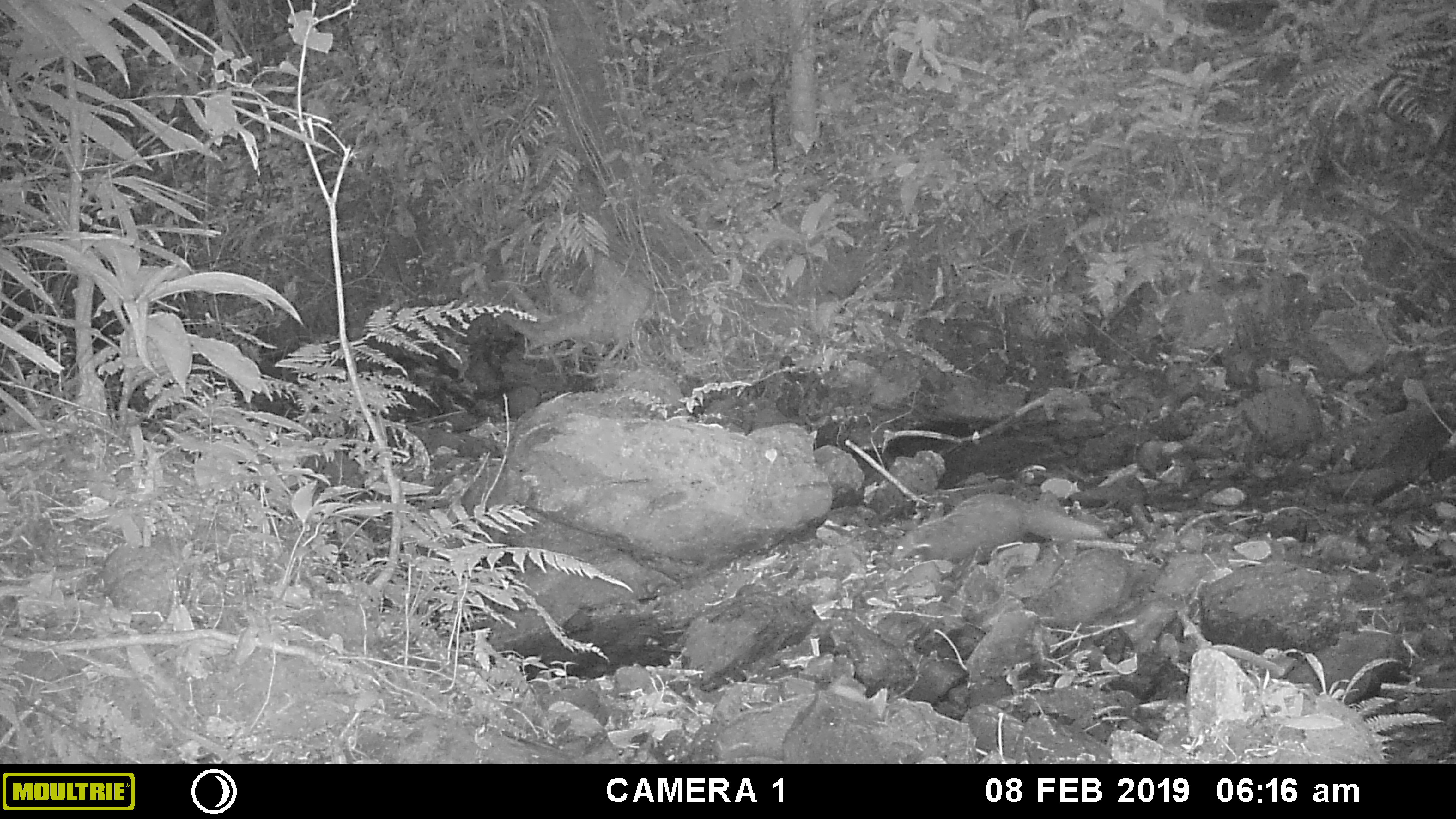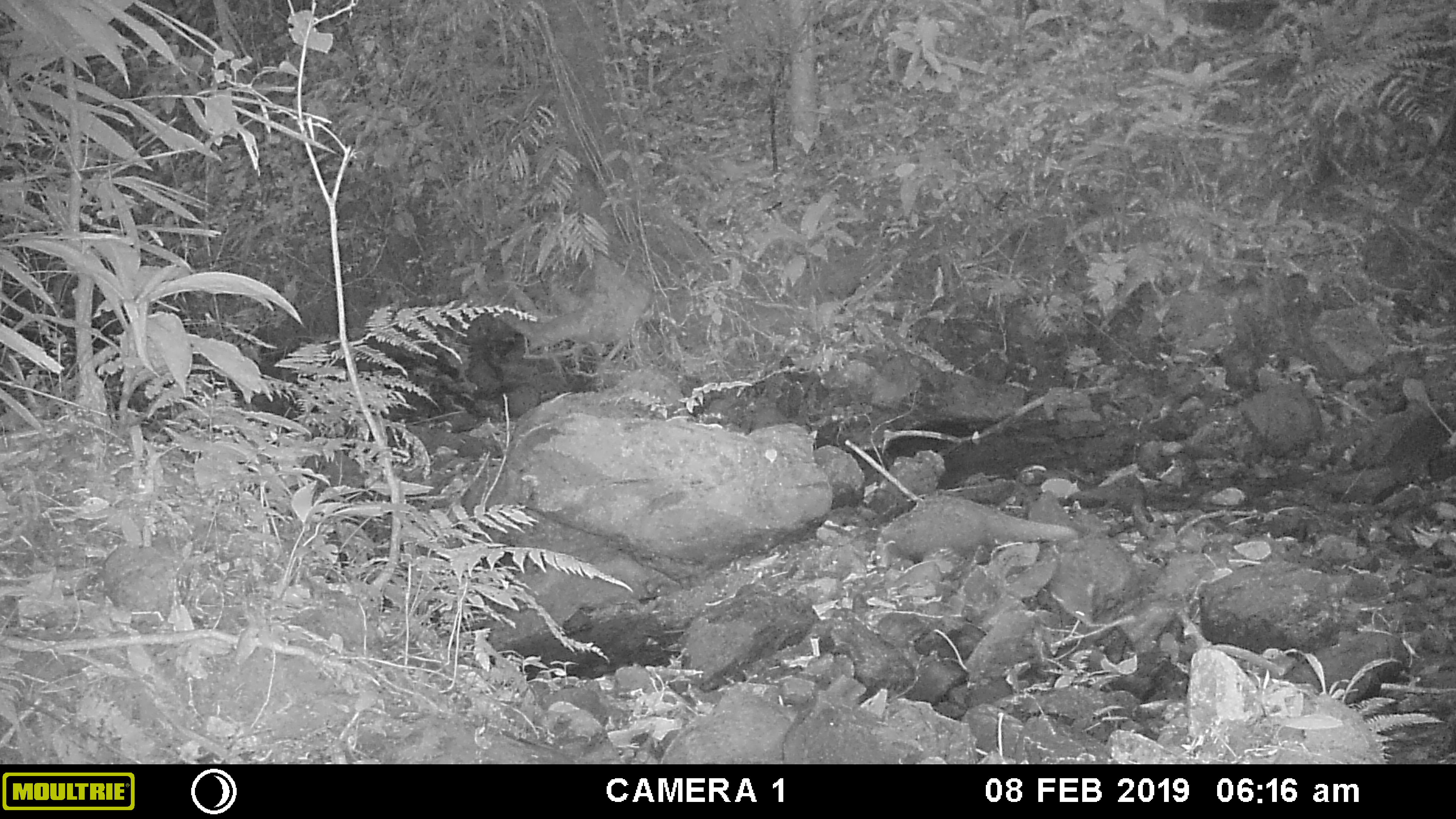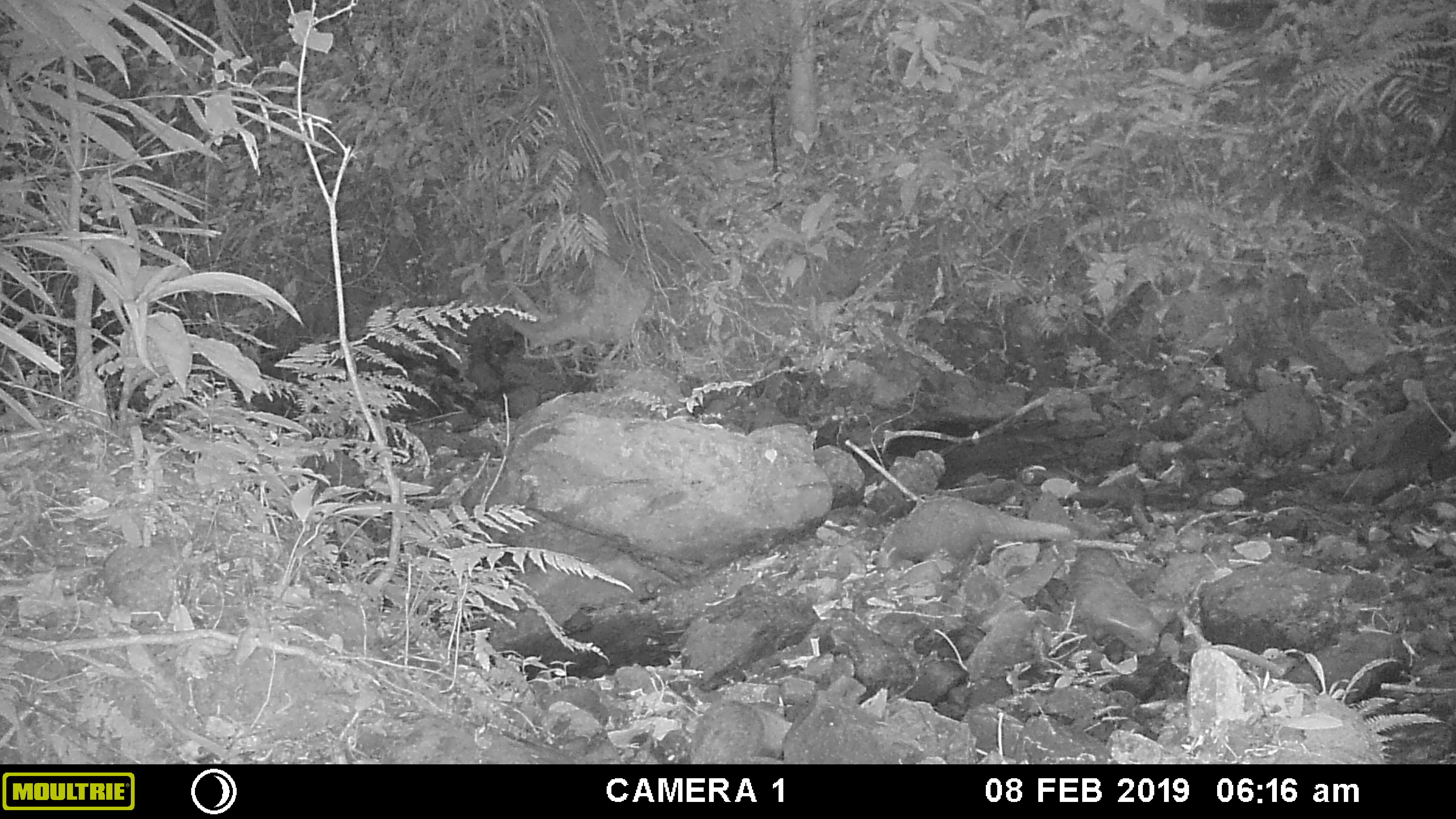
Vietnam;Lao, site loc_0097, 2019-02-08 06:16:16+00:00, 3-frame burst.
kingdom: Animalia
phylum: Chordata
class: Mammalia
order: Carnivora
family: Herpestidae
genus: Urva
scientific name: Urva urva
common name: crab-eating mongoose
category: crab eating mongoose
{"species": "crab eating mongoose (crab-eating mongoose) (Urva urva)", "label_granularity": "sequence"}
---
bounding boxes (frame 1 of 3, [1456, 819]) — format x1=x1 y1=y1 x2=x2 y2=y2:
crab eating mongoose: x1=887 y1=491 x2=1104 y2=570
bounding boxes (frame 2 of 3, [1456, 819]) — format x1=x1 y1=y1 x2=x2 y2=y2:
crab eating mongoose: x1=872 y1=492 x2=1080 y2=572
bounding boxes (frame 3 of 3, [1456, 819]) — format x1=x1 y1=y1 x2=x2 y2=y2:
crab eating mongoose: x1=874 y1=495 x2=1070 y2=571